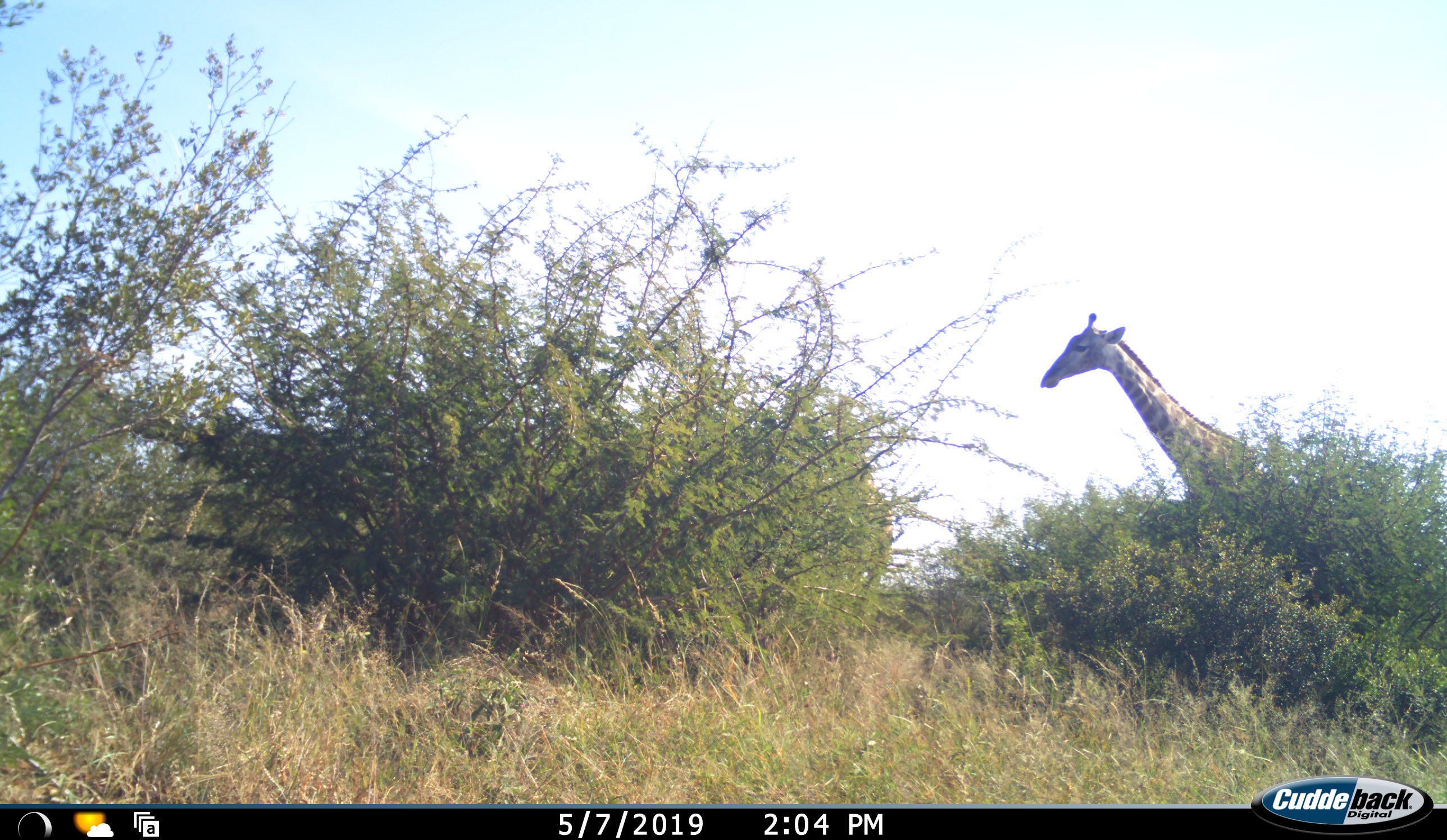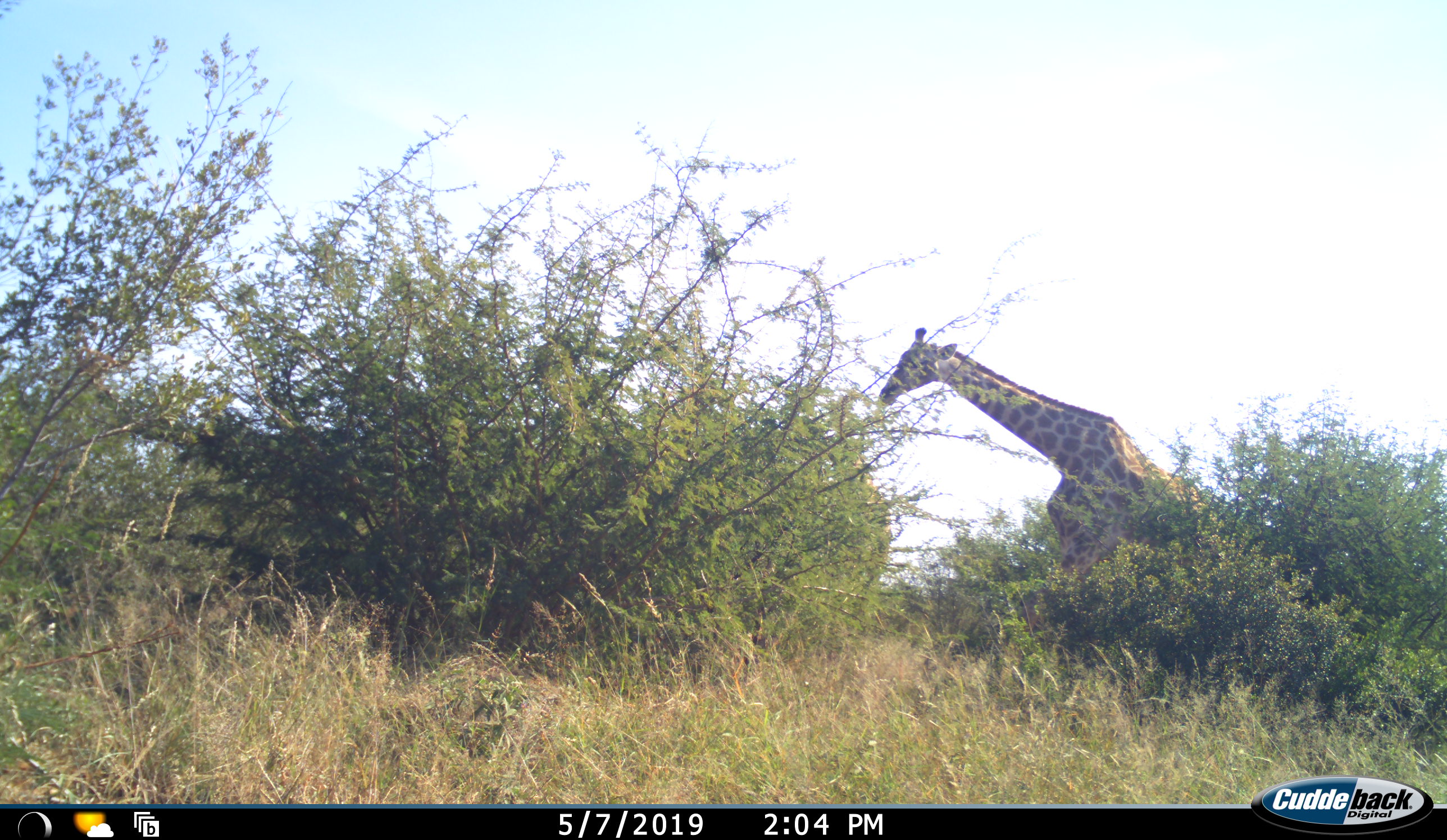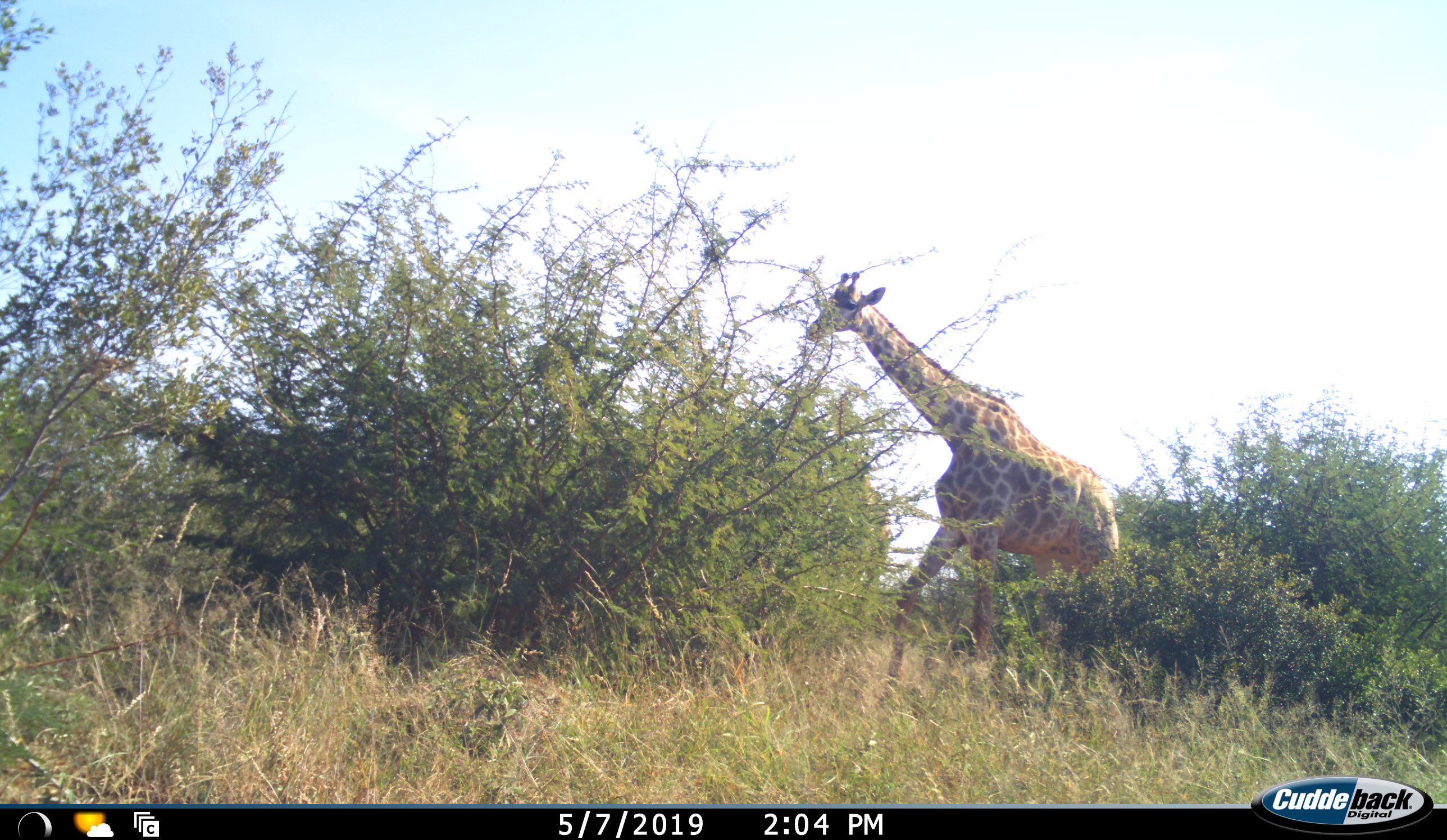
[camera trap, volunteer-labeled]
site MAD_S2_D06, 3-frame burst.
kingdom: Animalia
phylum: Chordata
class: Mammalia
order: Artiodactyla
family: Giraffidae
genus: Giraffa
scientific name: Giraffa camelopardalis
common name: giraffe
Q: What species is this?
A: Giraffe (Giraffa camelopardalis).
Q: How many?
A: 1.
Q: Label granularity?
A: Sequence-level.